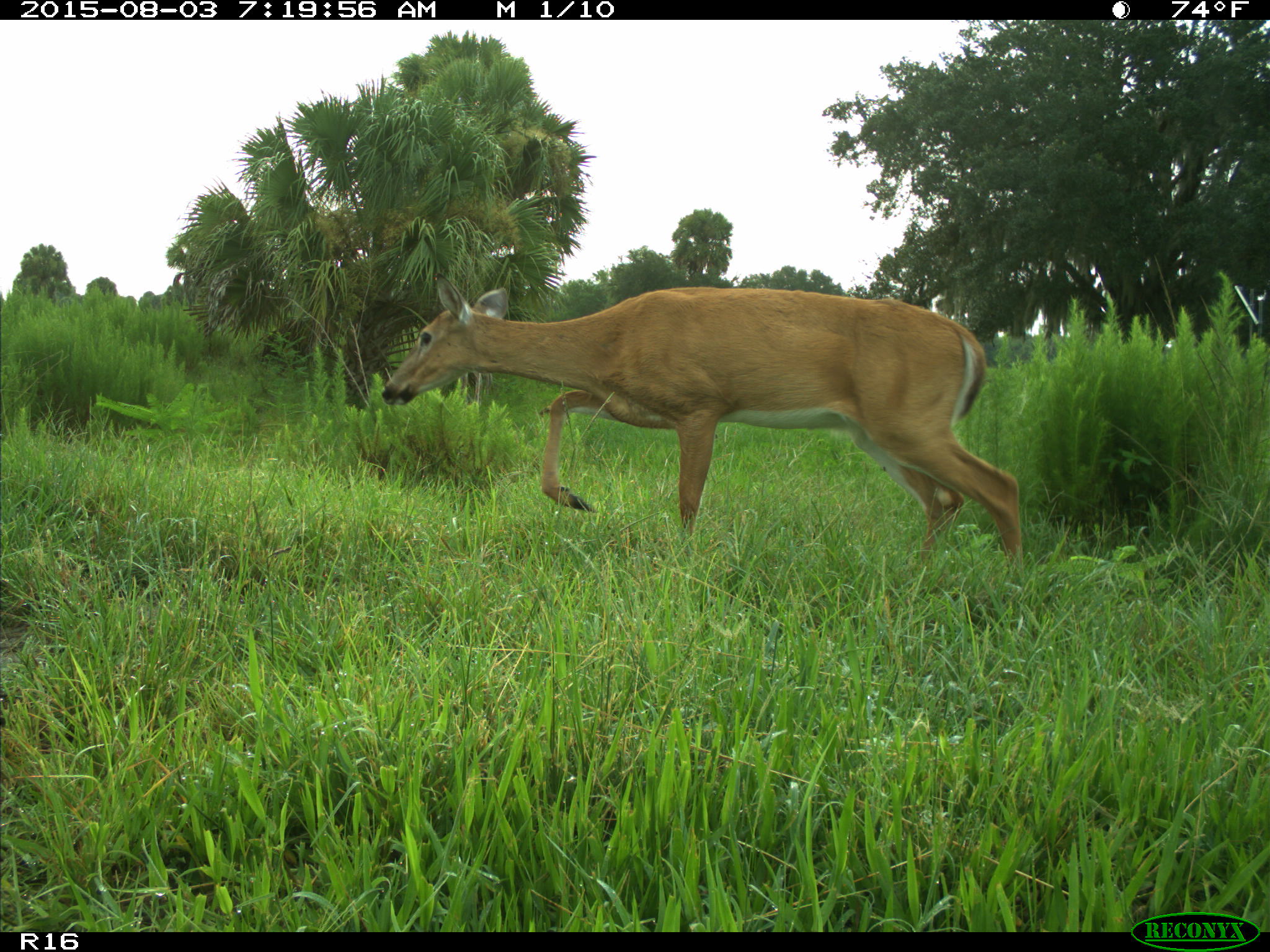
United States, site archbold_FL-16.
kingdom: Animalia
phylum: Chordata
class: Mammalia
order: Artiodactyla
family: Cervidae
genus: Odocoileus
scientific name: Odocoileus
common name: deer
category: unidentified deer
Unidentified deer (deer) (Odocoileus).